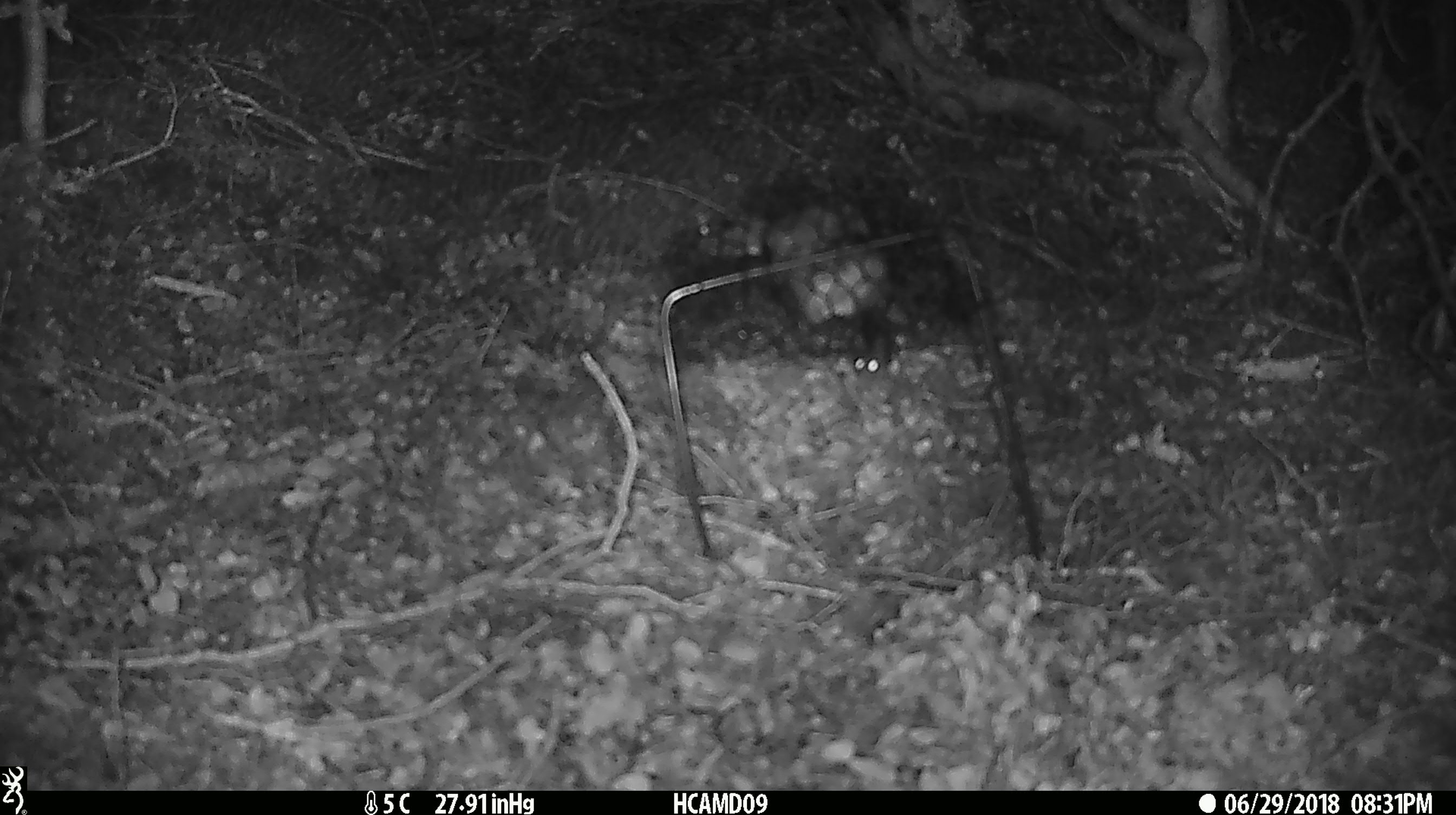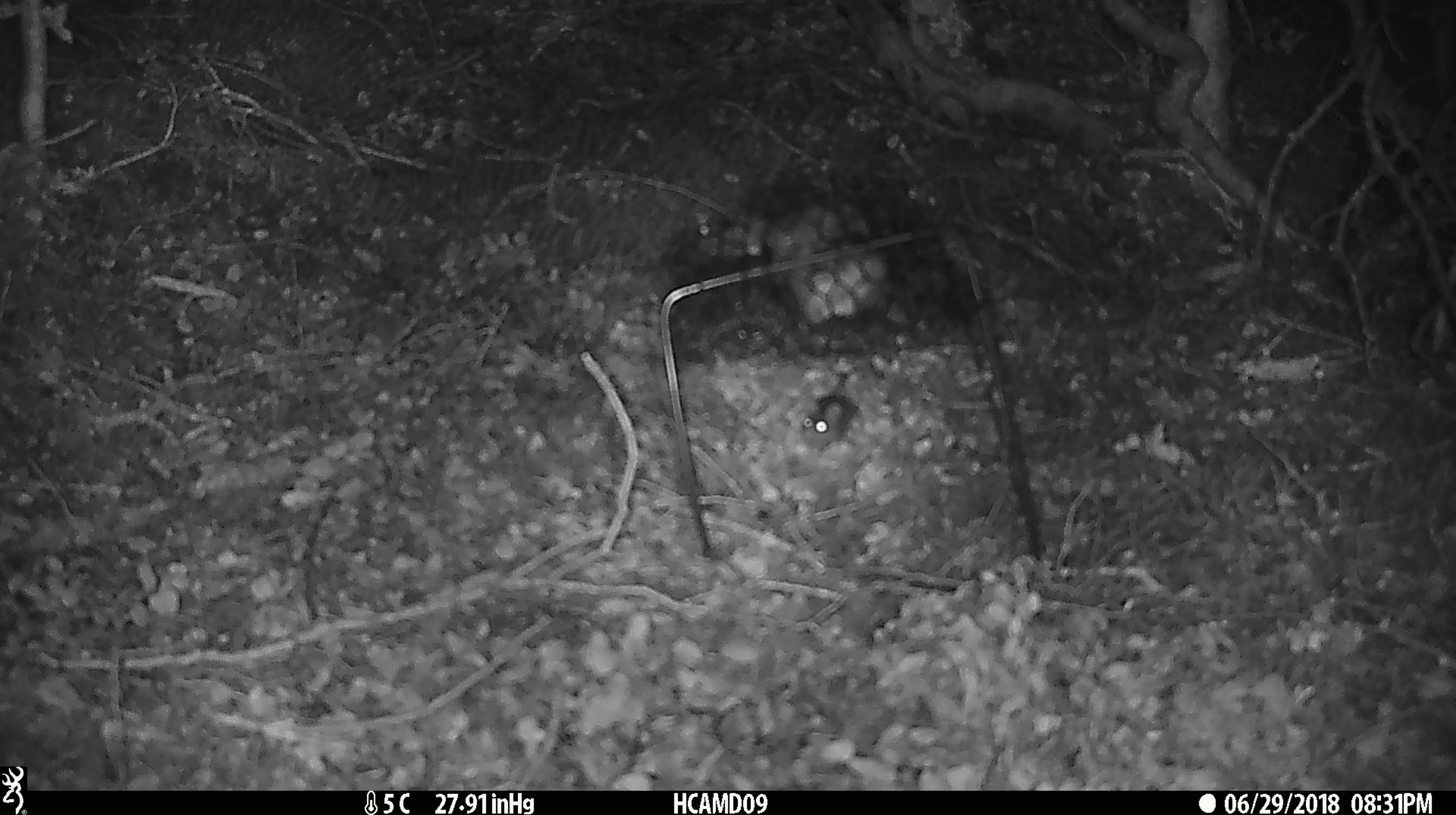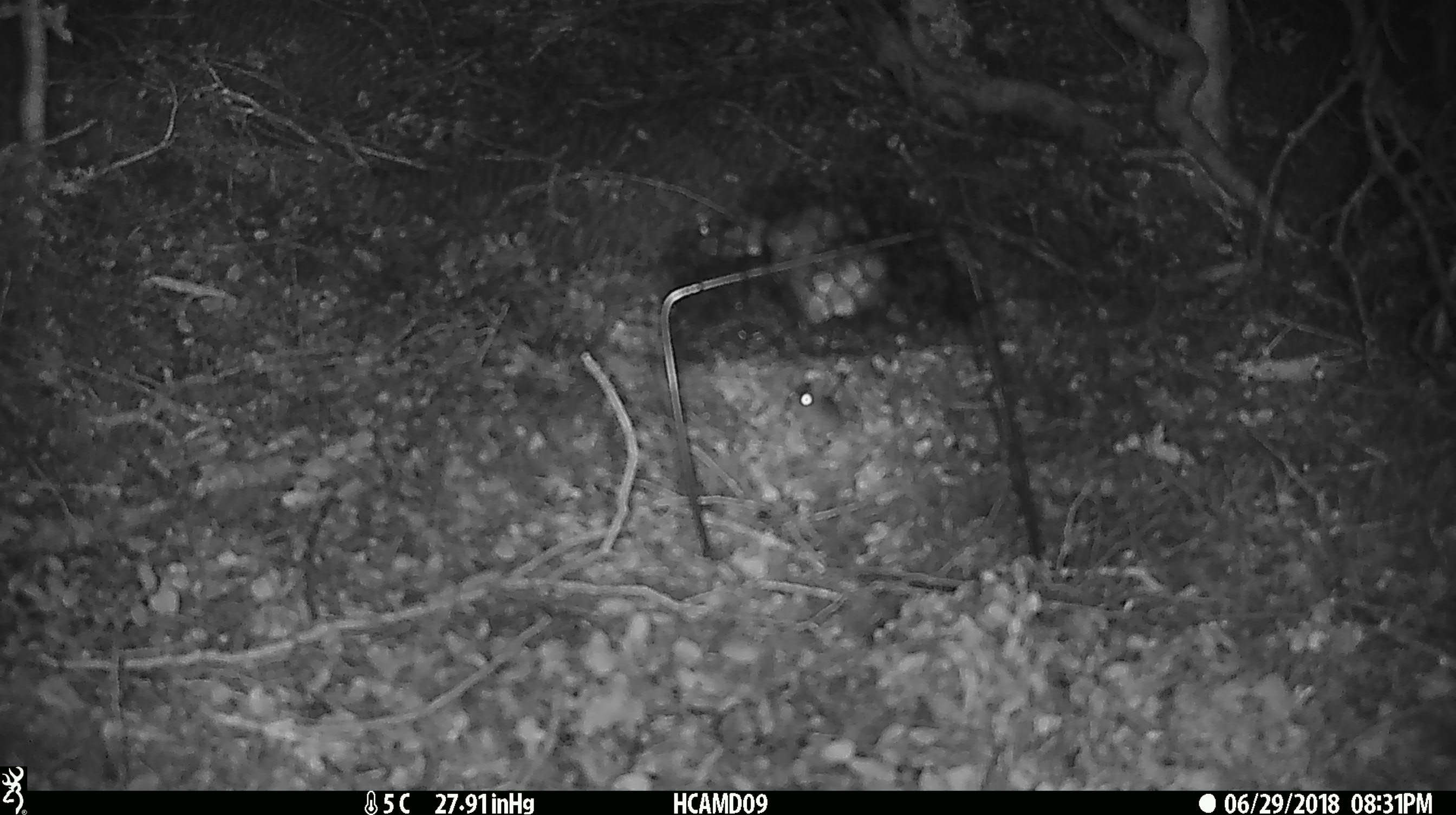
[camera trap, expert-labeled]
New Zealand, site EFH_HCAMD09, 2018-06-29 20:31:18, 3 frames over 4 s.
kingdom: Animalia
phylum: Chordata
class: Mammalia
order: Rodentia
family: Muridae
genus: Mus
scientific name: Mus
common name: mouse